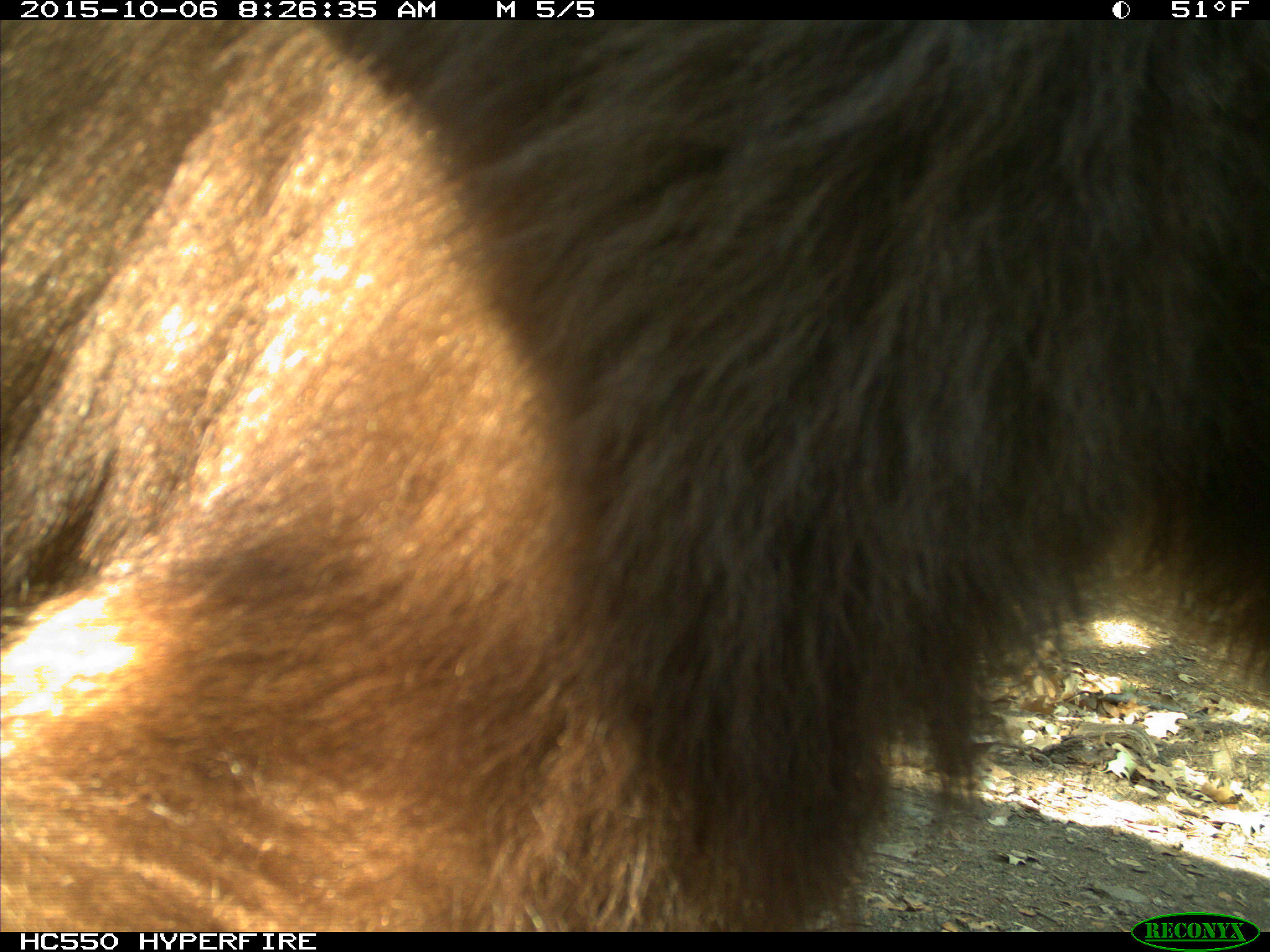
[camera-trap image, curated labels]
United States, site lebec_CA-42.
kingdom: Animalia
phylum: Chordata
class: Mammalia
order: Carnivora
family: Ursidae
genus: Ursus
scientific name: Ursus americanus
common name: american black bear